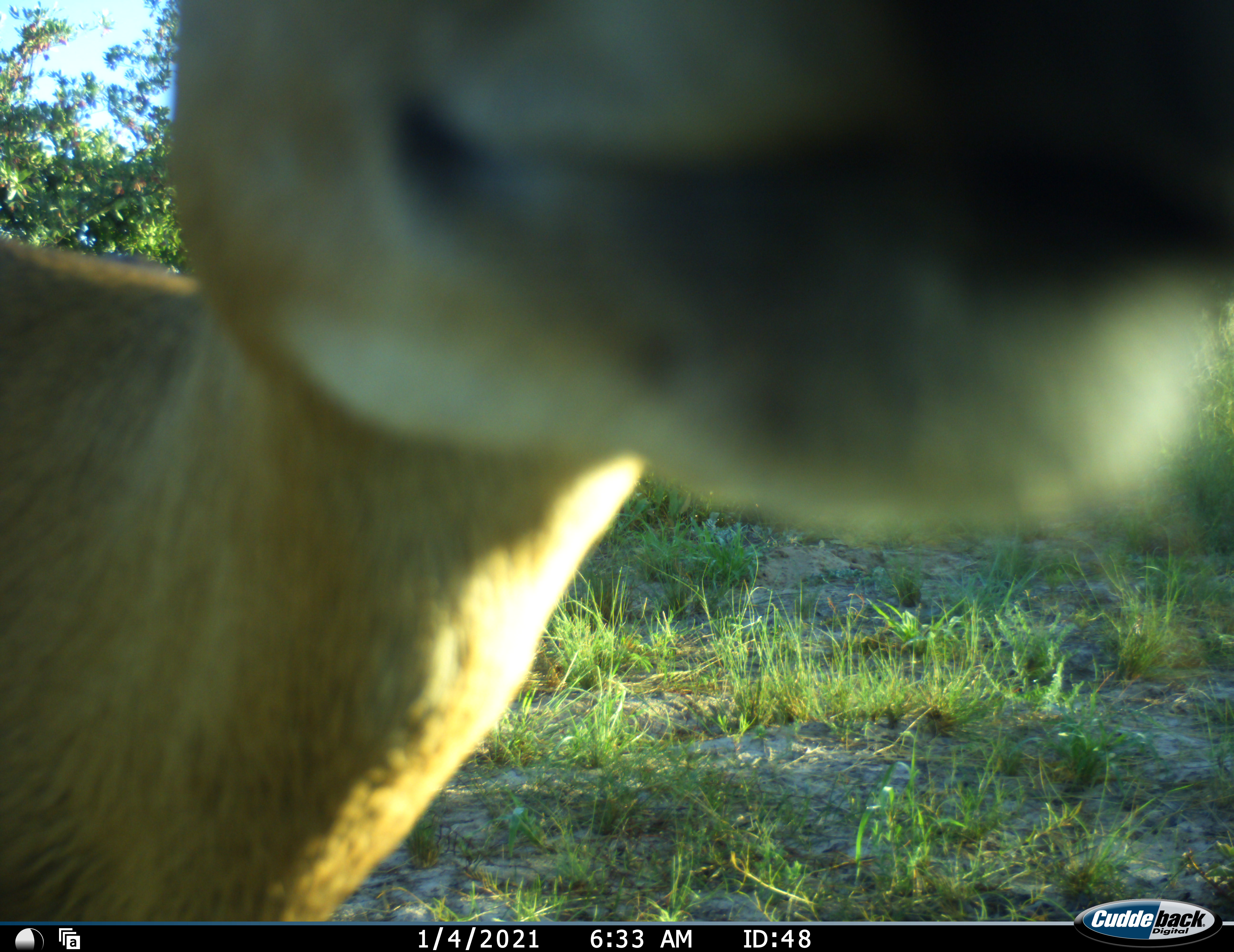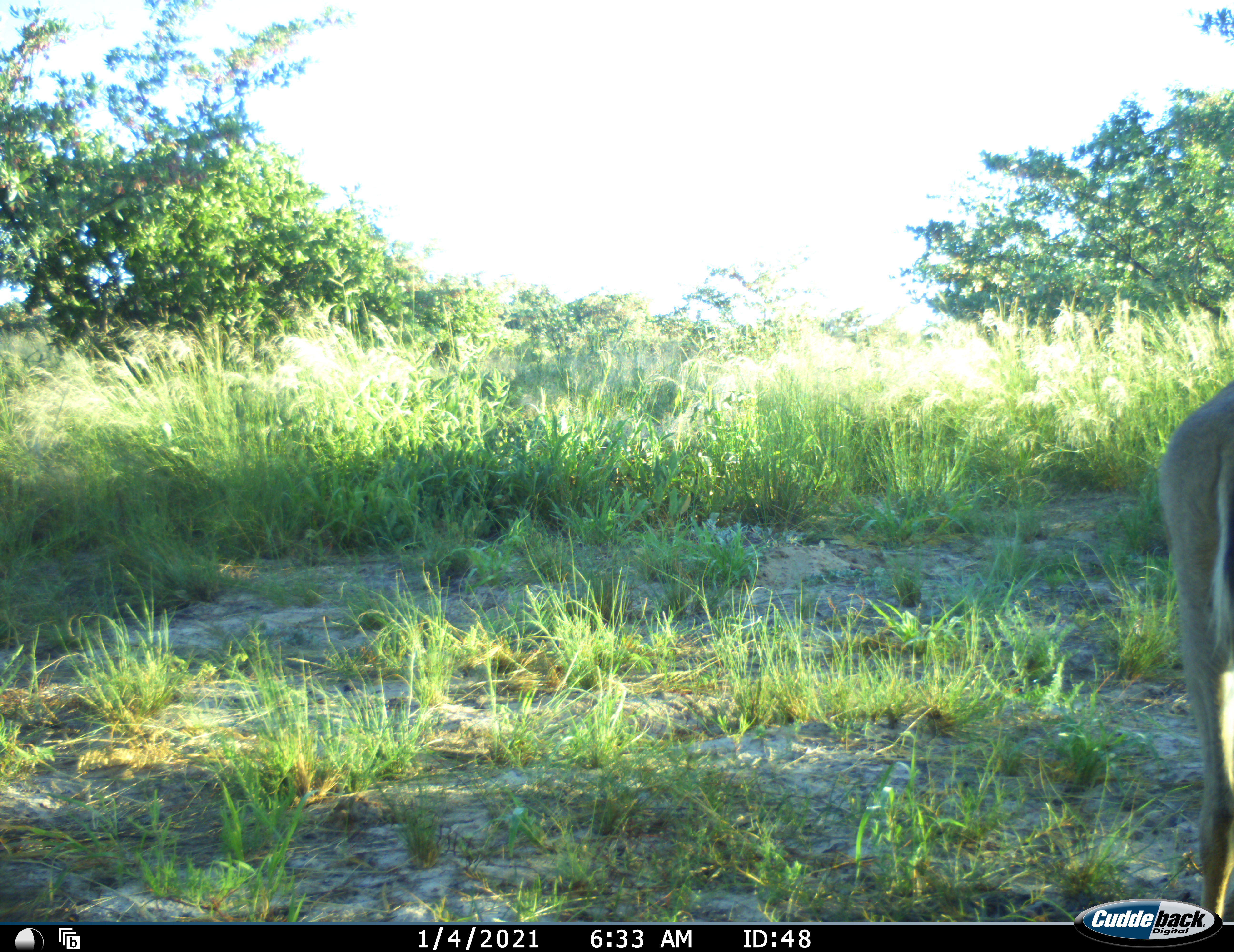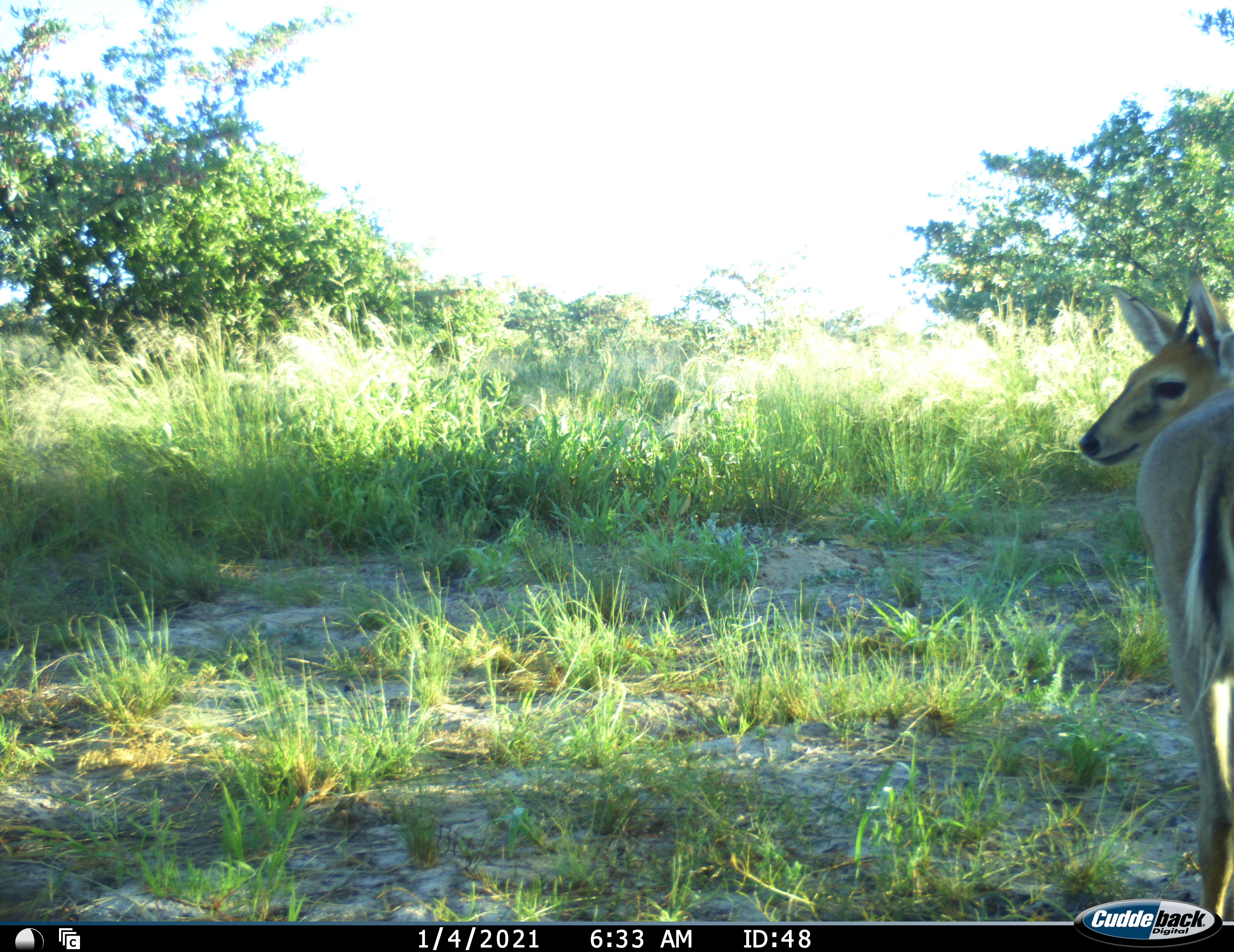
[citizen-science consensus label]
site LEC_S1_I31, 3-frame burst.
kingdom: Animalia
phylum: Chordata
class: Mammalia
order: Artiodactyla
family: Bovidae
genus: Sylvicapra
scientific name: Sylvicapra grimmia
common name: common duiker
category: duikercommongrey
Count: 1.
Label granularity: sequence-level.